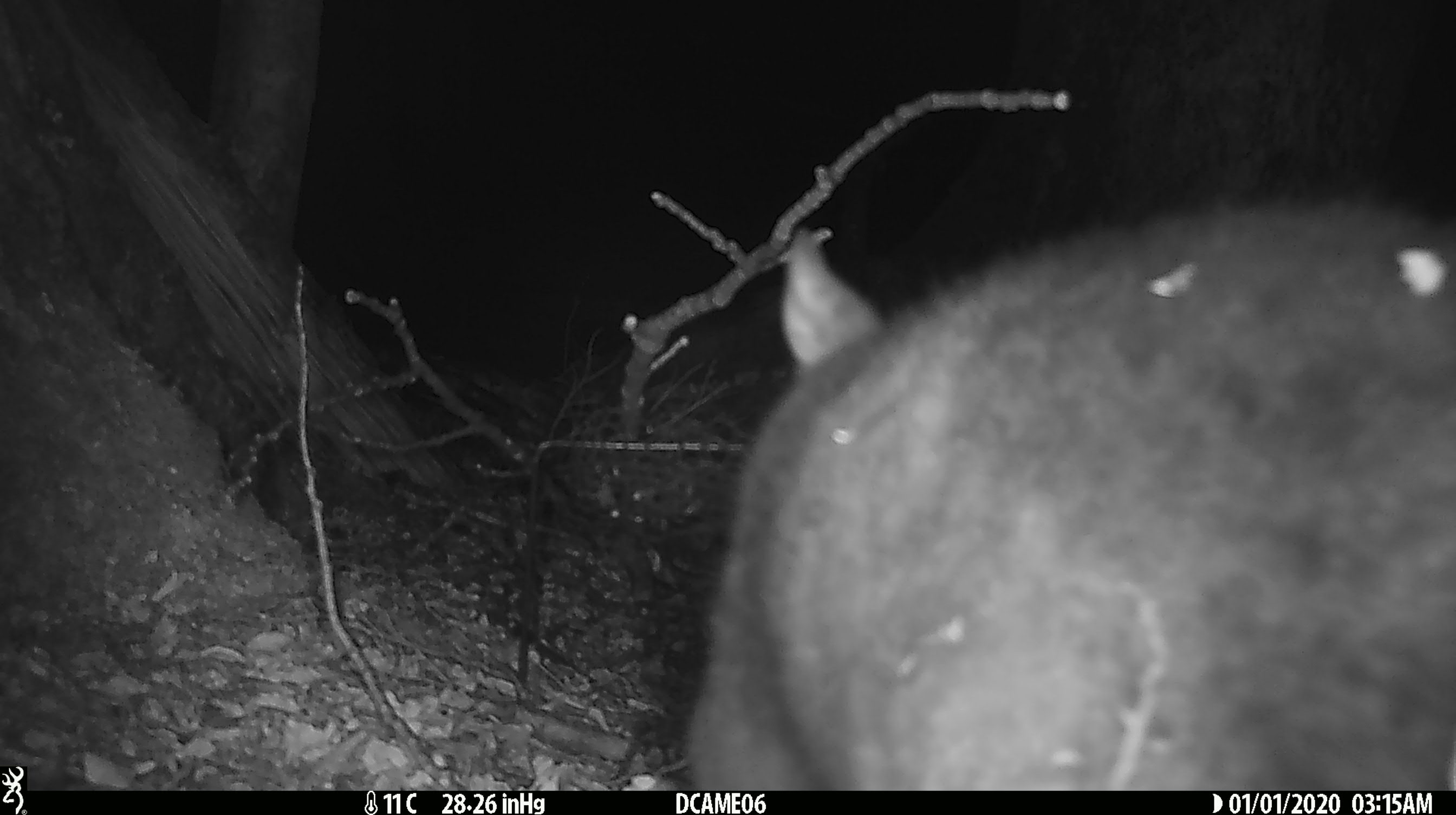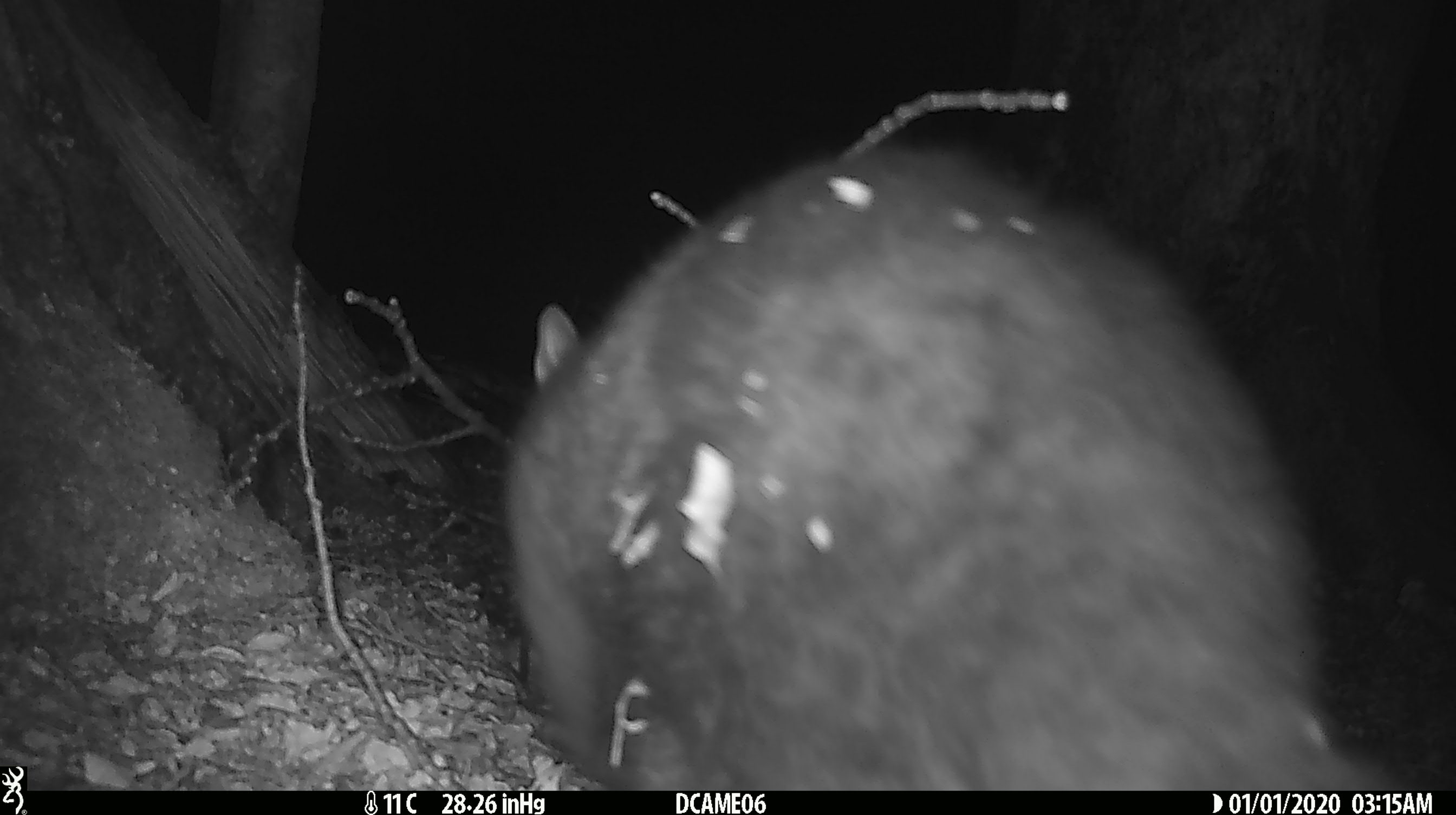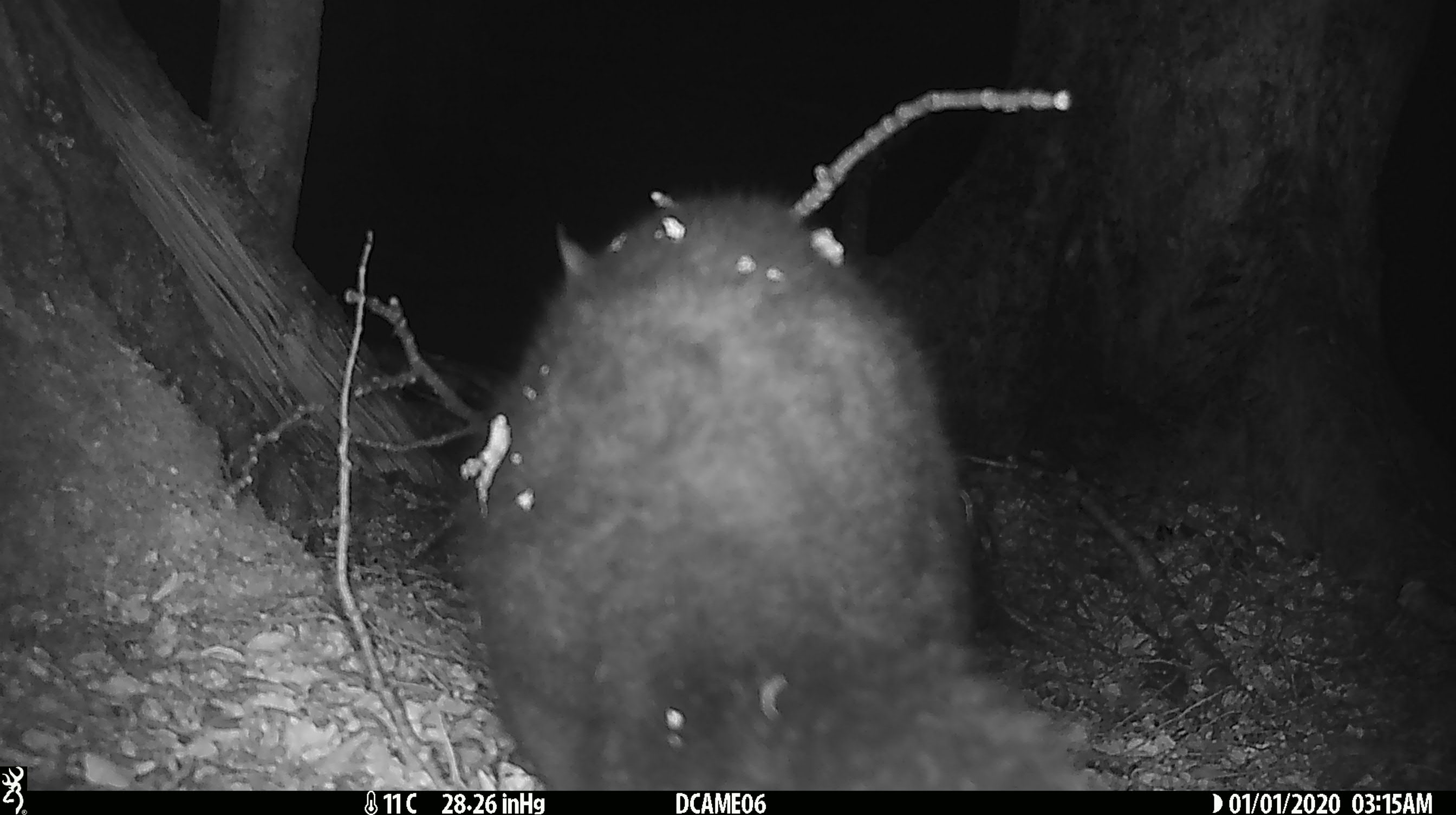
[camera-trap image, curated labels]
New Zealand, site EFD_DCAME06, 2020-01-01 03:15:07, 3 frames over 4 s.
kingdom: Animalia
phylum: Chordata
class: Mammalia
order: Diprotodontia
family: Phalangeridae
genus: Trichosurus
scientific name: Trichosurus vulpecula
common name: common brushtail possum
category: possum